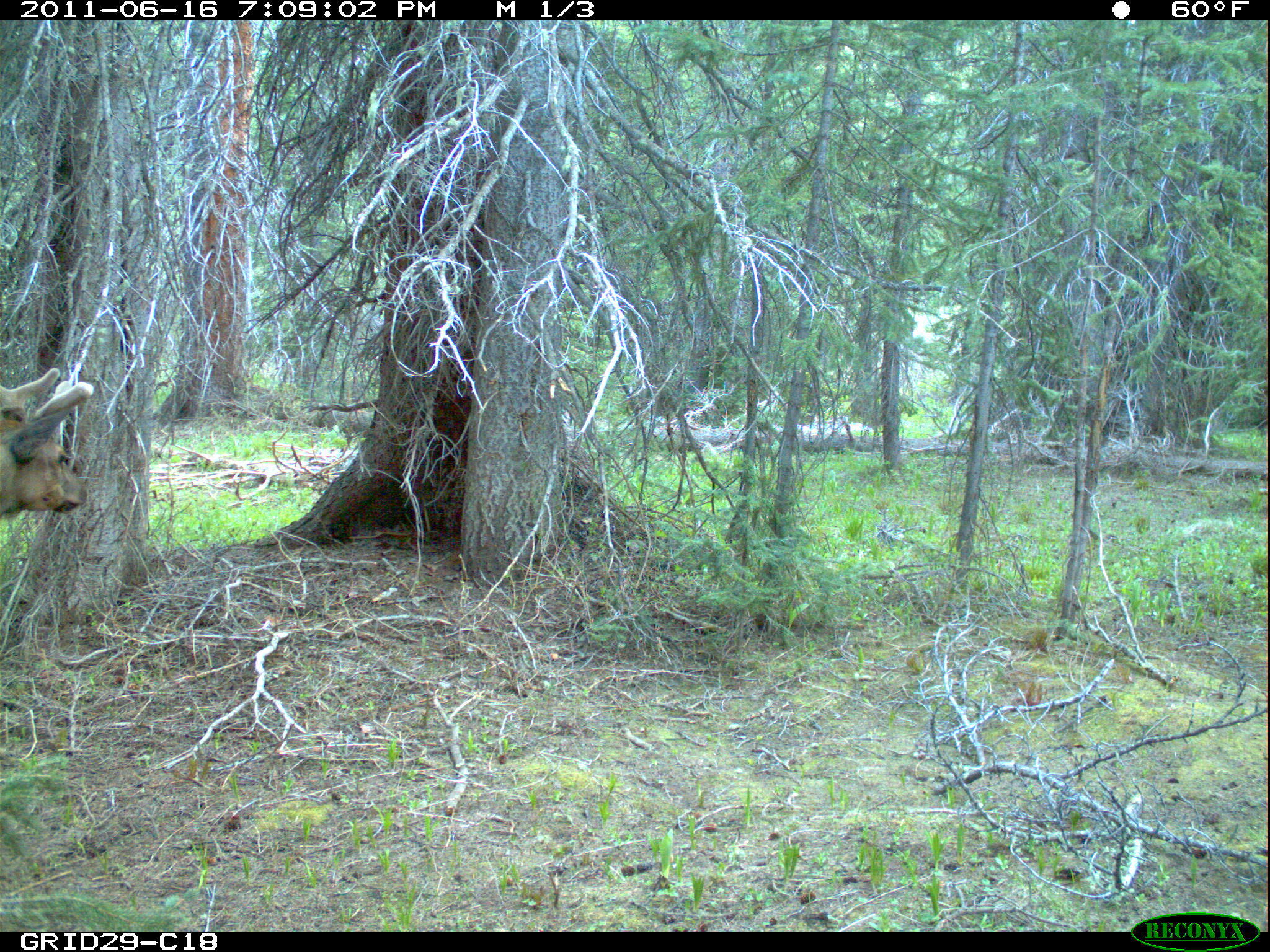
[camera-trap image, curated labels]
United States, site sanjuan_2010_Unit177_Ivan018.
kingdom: Animalia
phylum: Chordata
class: Mammalia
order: Artiodactyla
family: Cervidae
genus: Cervus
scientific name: Cervus elaphus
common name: red deer